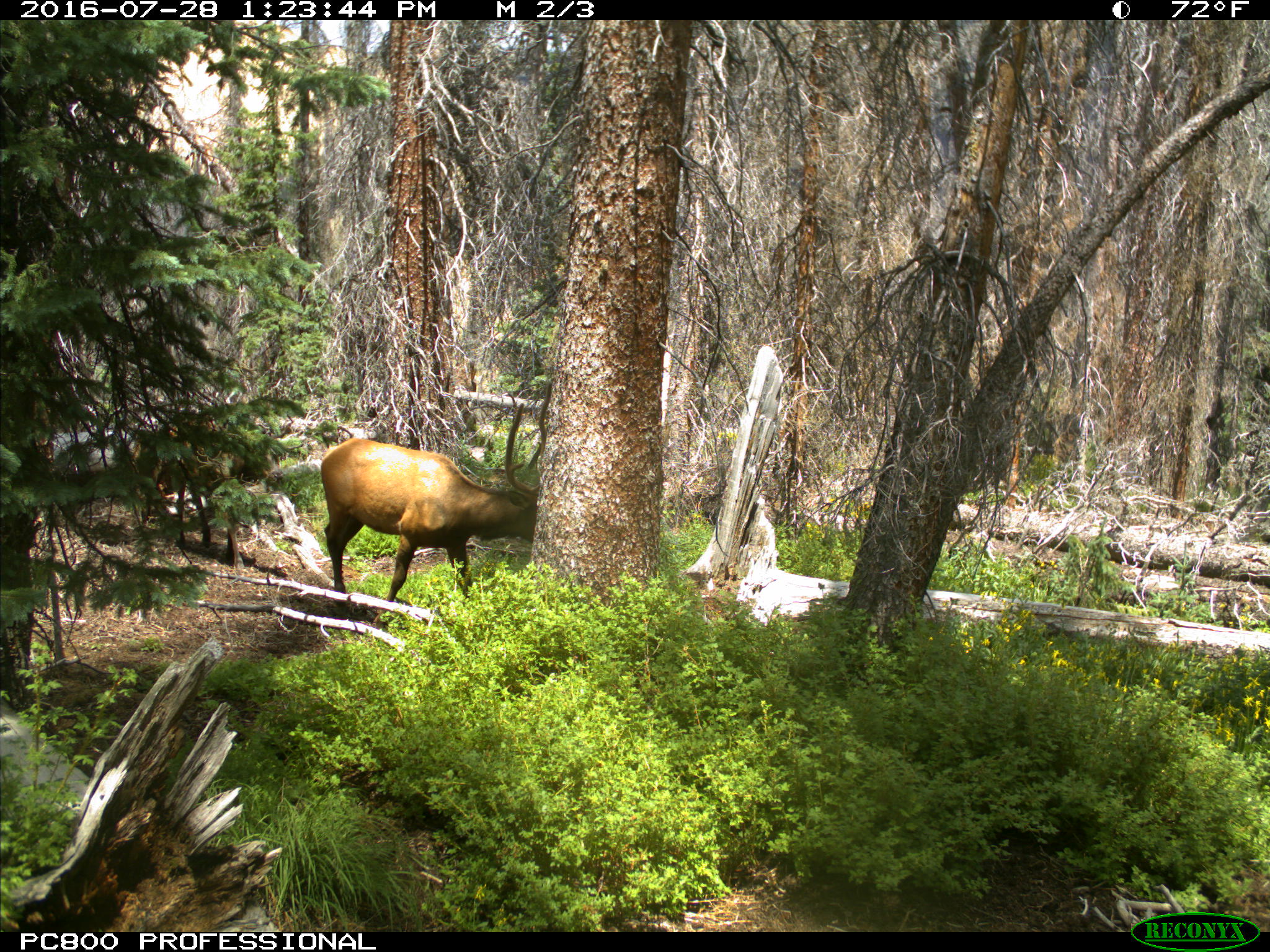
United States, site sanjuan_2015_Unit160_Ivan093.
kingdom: Animalia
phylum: Chordata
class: Mammalia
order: Artiodactyla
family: Cervidae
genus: Cervus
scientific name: Cervus elaphus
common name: red deer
Cervus elaphus (red deer).